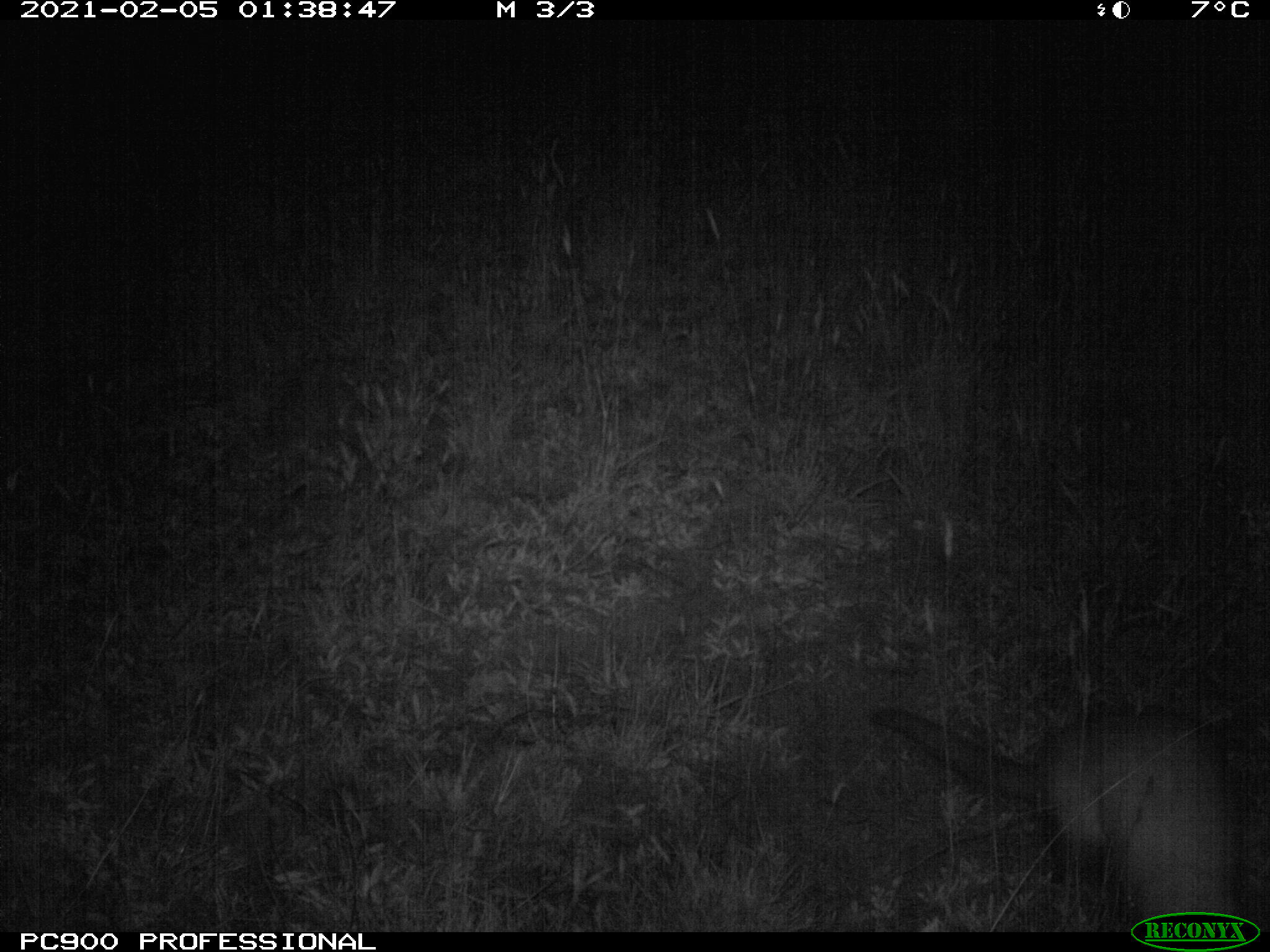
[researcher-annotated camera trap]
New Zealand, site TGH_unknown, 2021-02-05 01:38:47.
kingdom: Animalia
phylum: Chordata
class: Mammalia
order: Carnivora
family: Mustelidae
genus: Mustela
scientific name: Mustela furo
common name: ferret